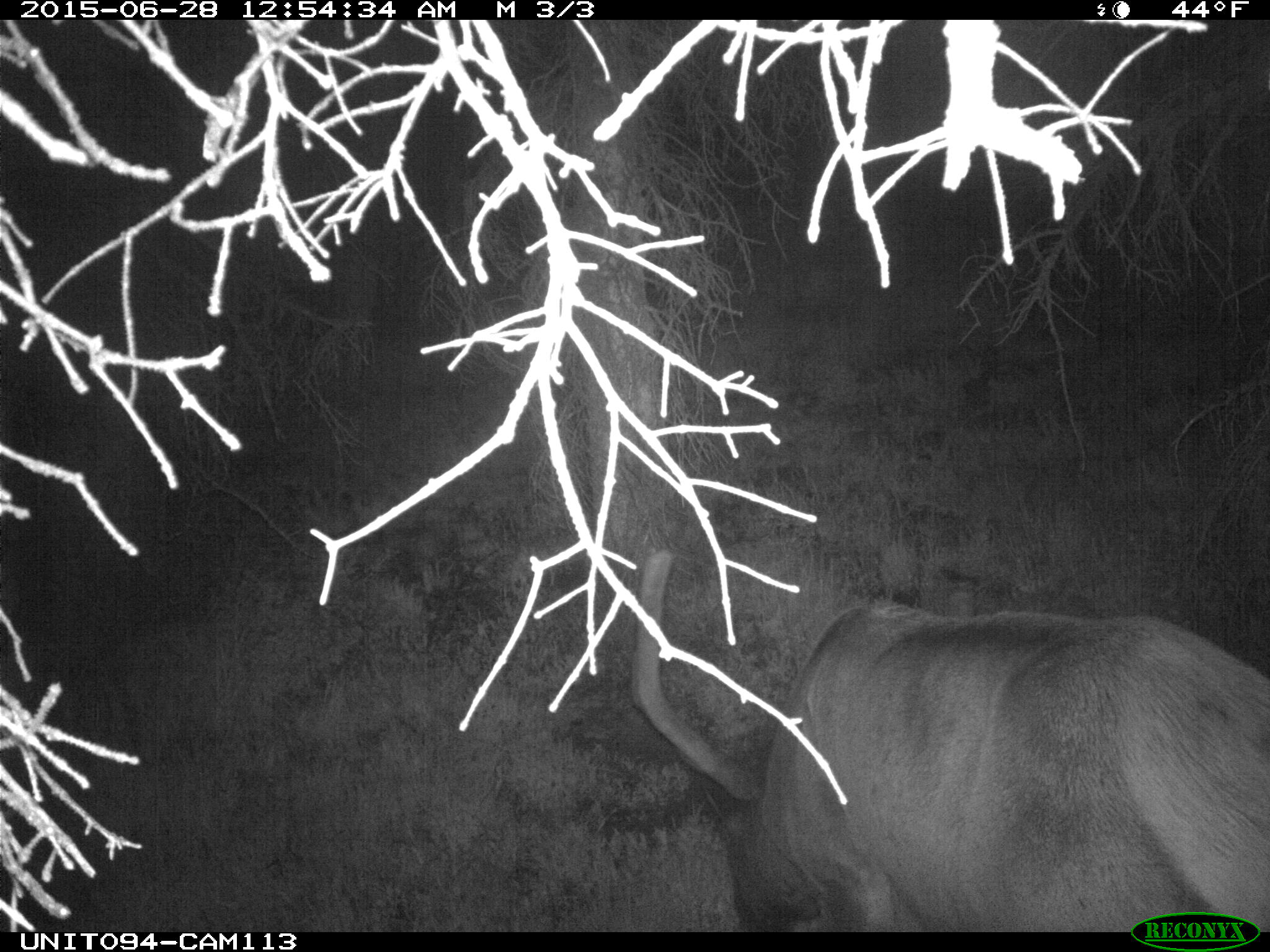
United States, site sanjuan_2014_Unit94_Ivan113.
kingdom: Animalia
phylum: Chordata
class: Mammalia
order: Artiodactyla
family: Cervidae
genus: Cervus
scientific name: Cervus elaphus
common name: red deer